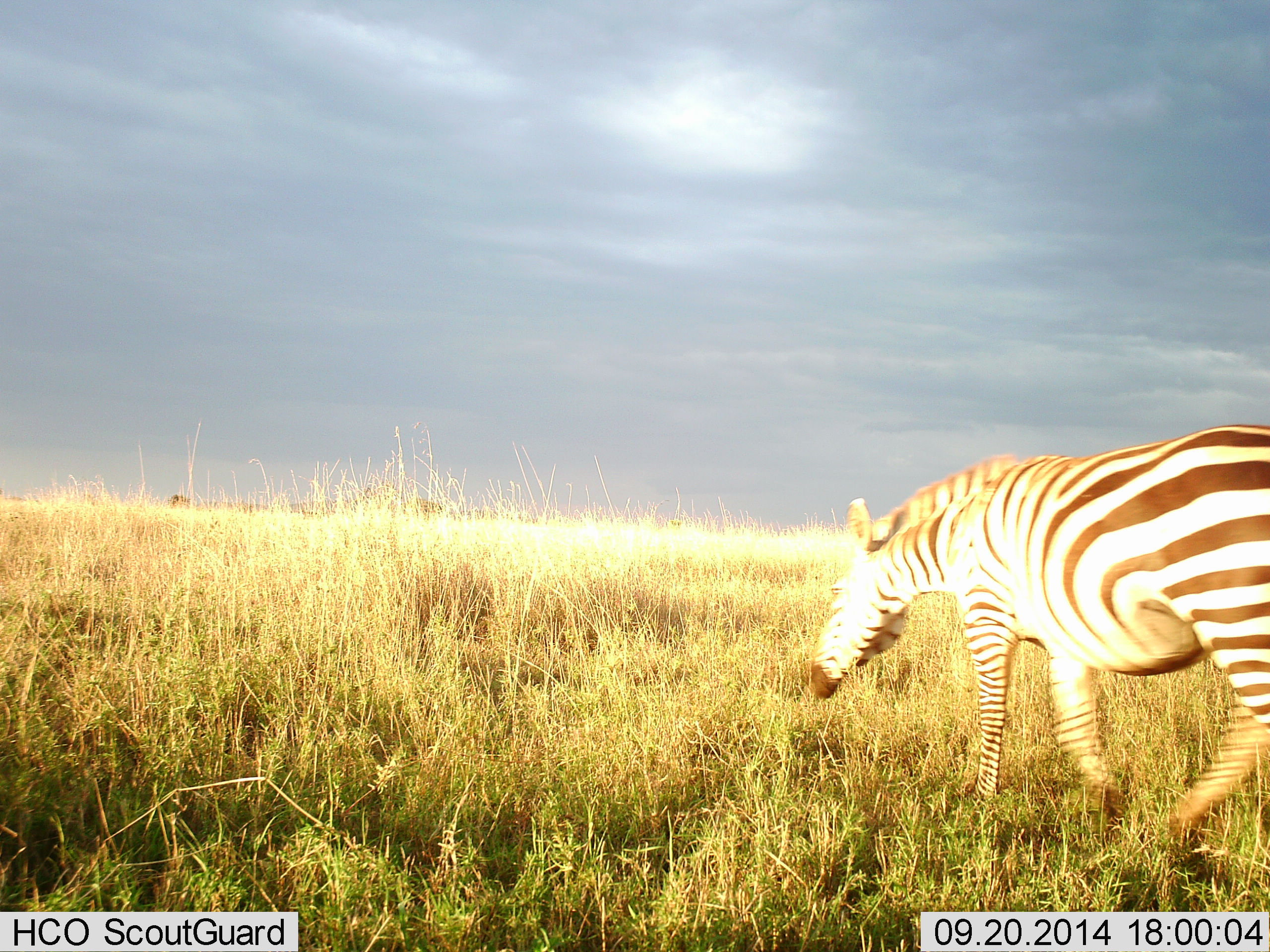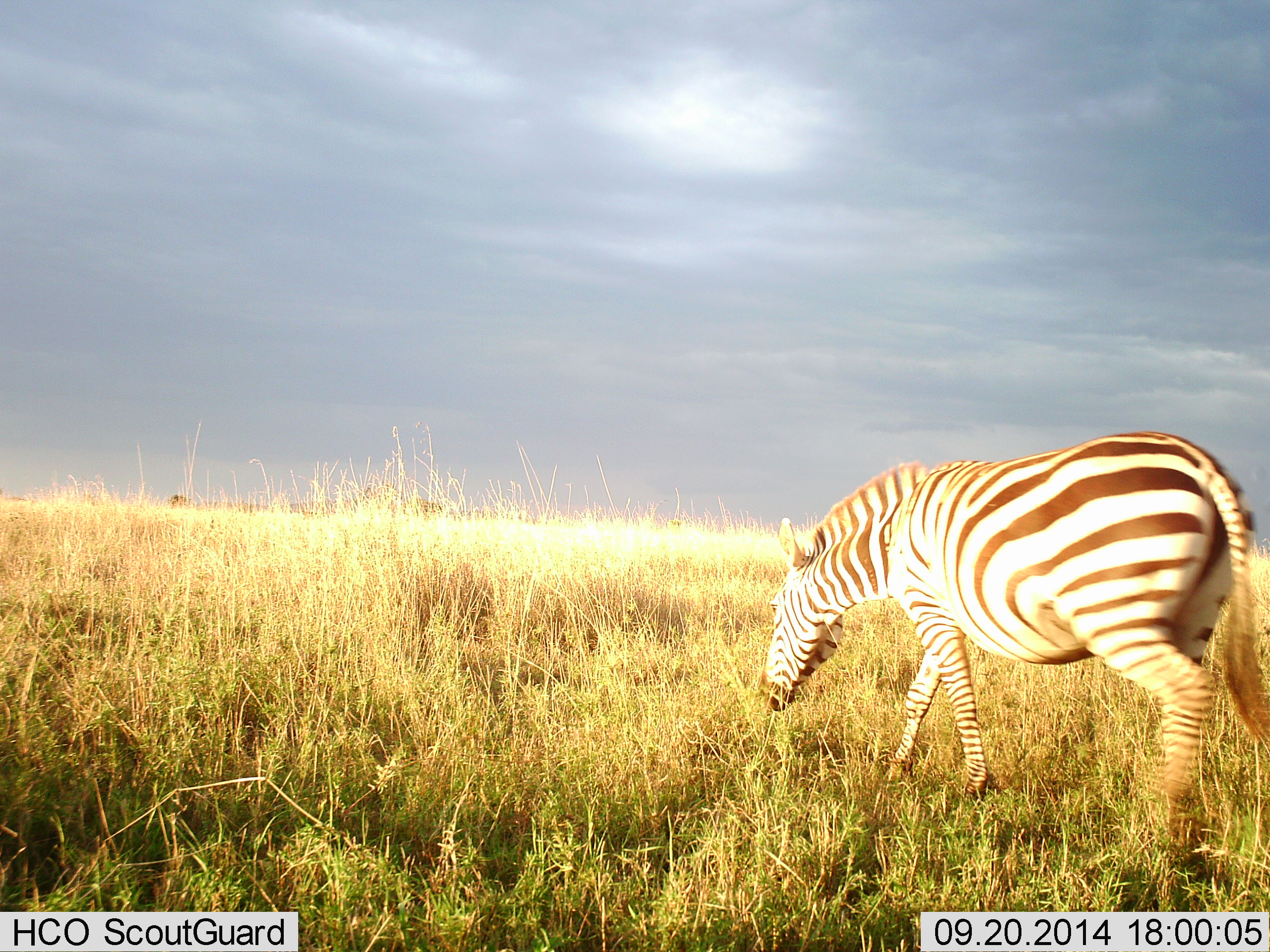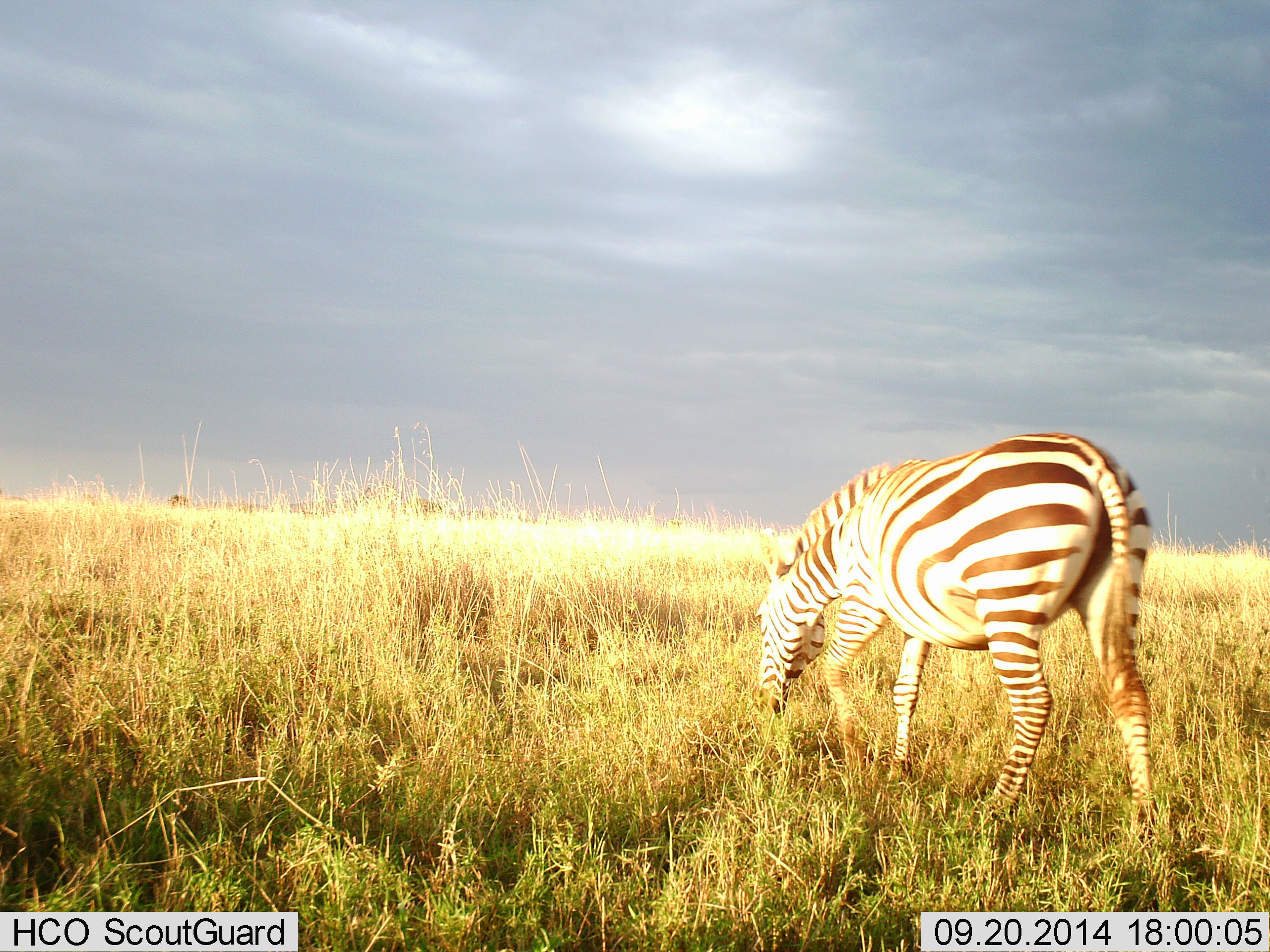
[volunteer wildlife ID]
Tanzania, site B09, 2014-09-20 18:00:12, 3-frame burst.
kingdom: Animalia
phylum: Chordata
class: Mammalia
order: Perissodactyla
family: Equidae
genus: Equus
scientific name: Equus quagga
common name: plains zebra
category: zebra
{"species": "zebra (plains zebra) (Equus quagga)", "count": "1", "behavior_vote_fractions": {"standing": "0%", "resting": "0%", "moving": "90%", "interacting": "0%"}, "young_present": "0%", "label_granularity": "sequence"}